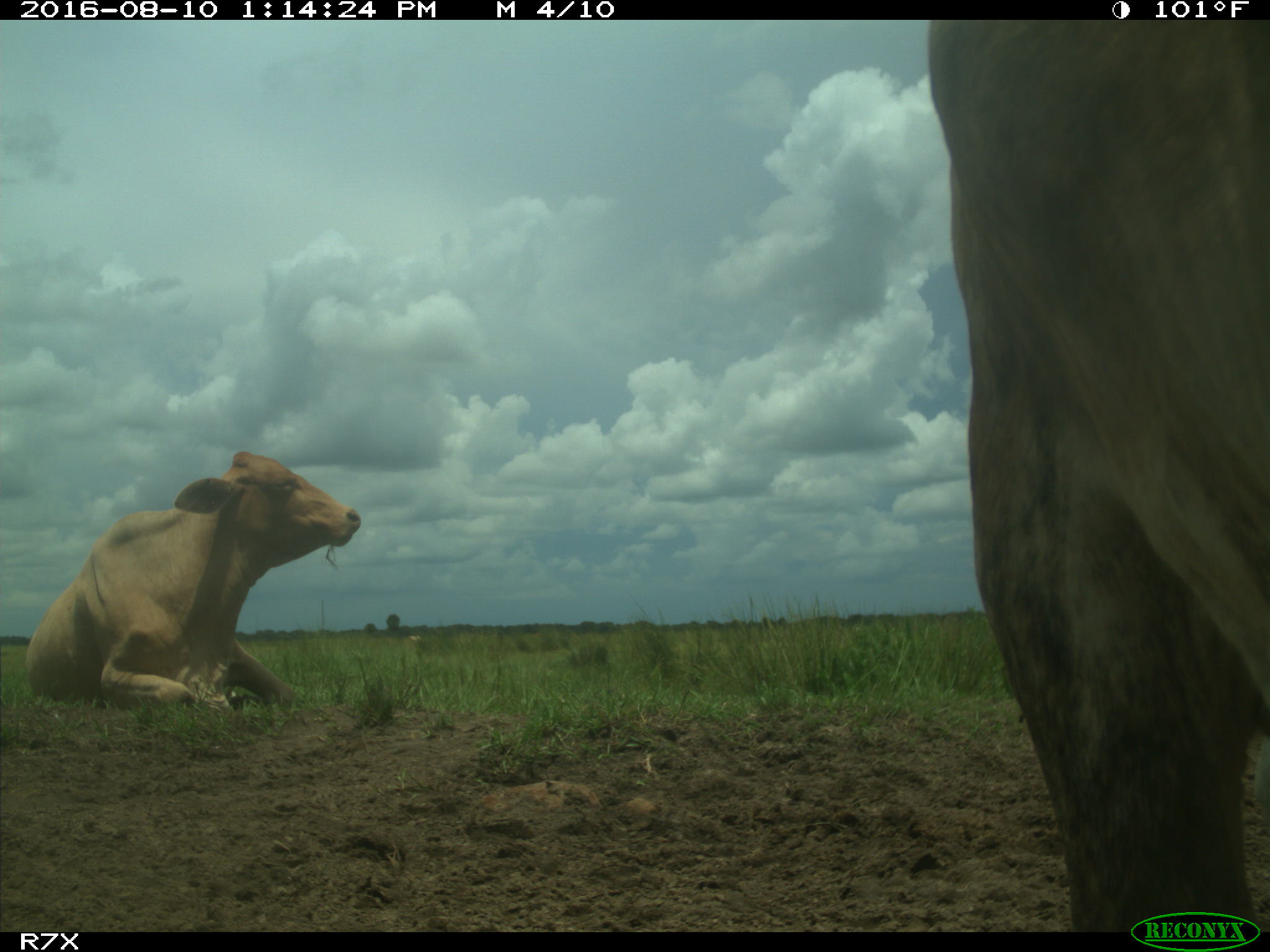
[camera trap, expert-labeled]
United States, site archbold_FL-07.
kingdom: Animalia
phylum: Chordata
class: Mammalia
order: Artiodactyla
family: Bovidae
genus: Bos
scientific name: Bos taurus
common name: domestic cow